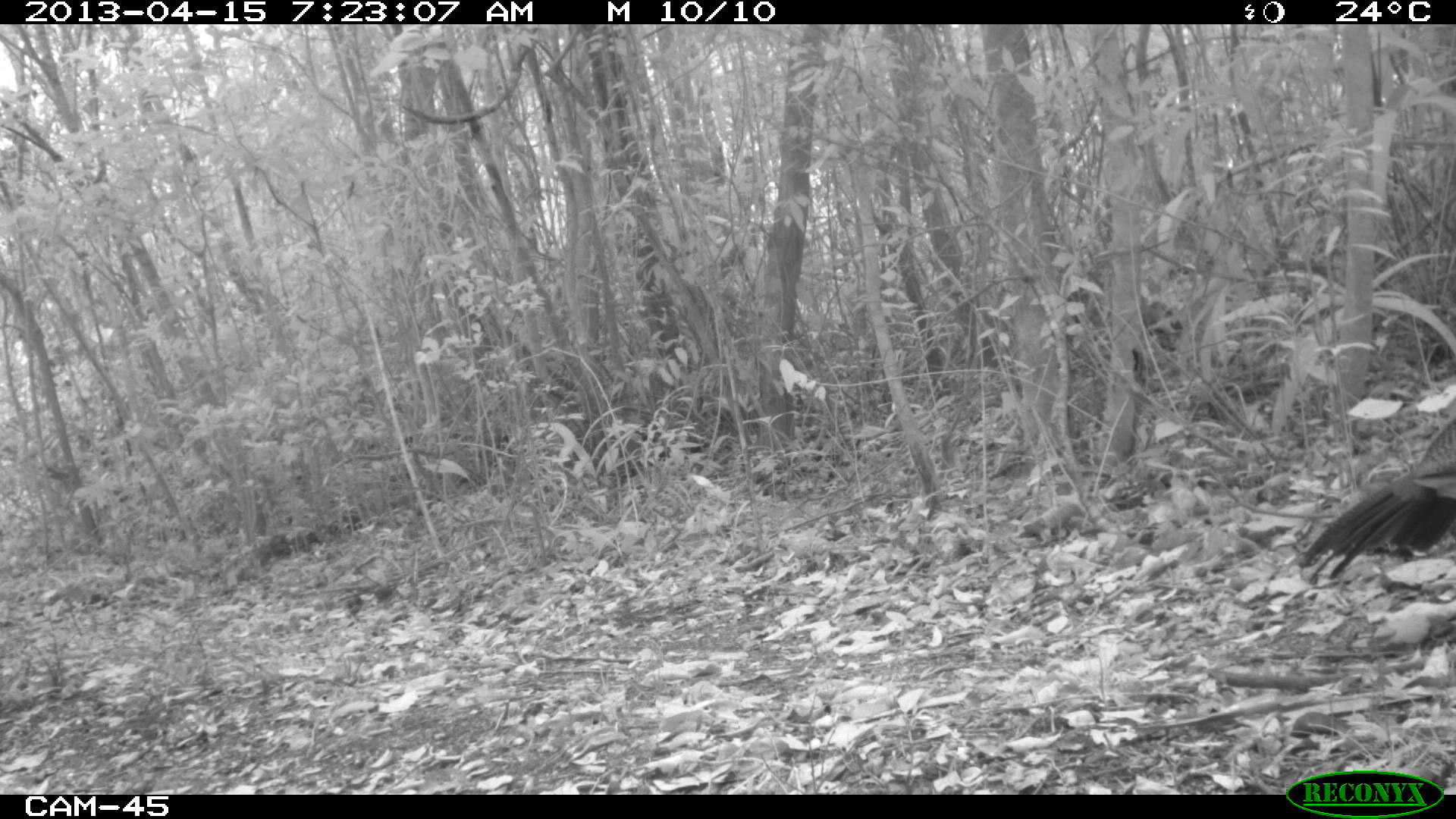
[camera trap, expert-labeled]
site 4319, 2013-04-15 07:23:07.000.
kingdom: Animalia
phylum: Chordata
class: Aves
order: Galliformes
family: Cracidae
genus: Crax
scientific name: Crax rubra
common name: great curassow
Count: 1.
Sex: female.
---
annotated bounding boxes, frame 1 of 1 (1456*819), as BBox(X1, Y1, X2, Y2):
crax rubra: BBox(1297, 405, 1456, 578)